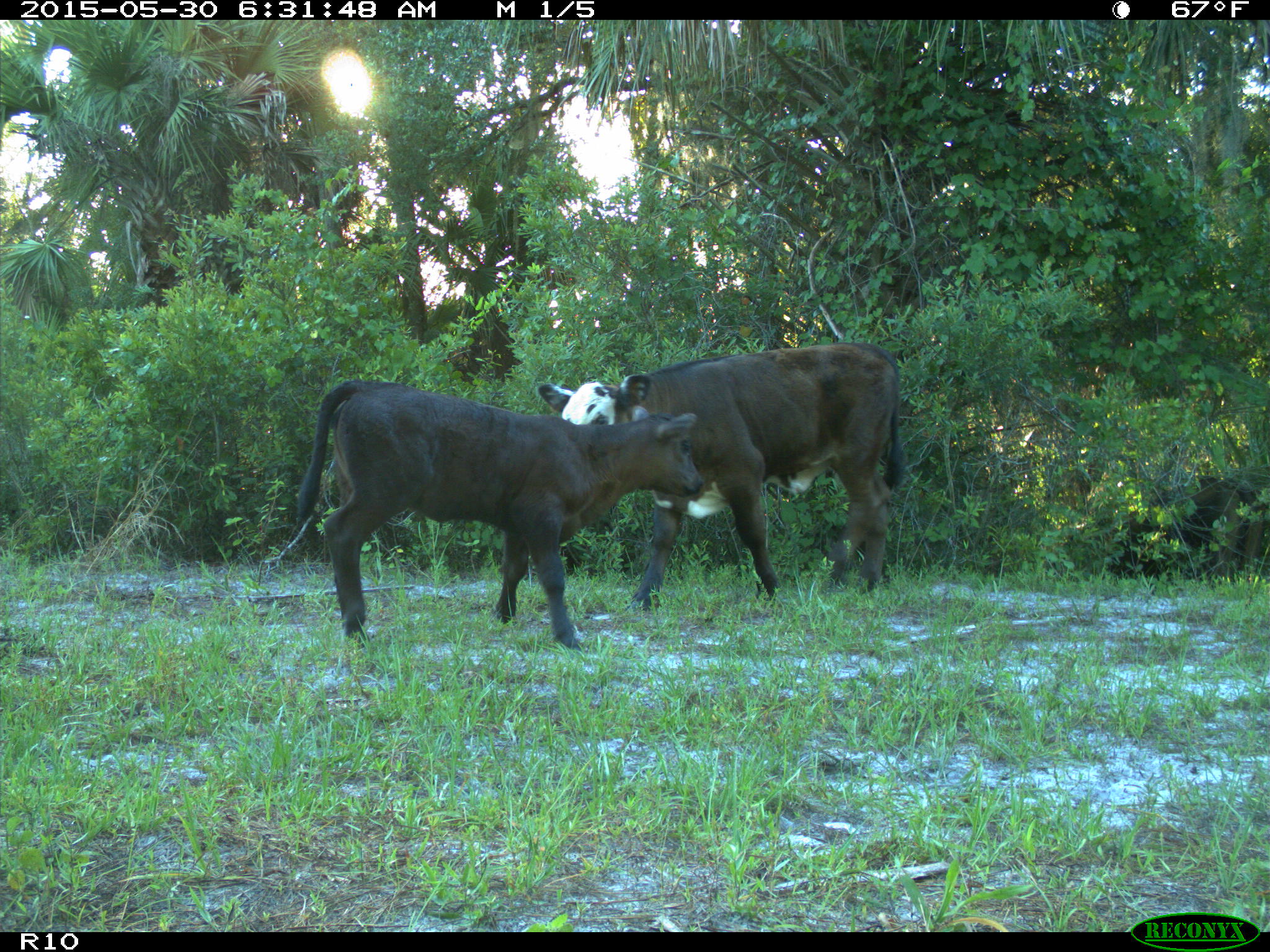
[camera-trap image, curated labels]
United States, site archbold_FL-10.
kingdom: Animalia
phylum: Chordata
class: Mammalia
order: Artiodactyla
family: Bovidae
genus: Bos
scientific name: Bos taurus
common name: domestic cow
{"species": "Bos taurus (domestic cow)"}